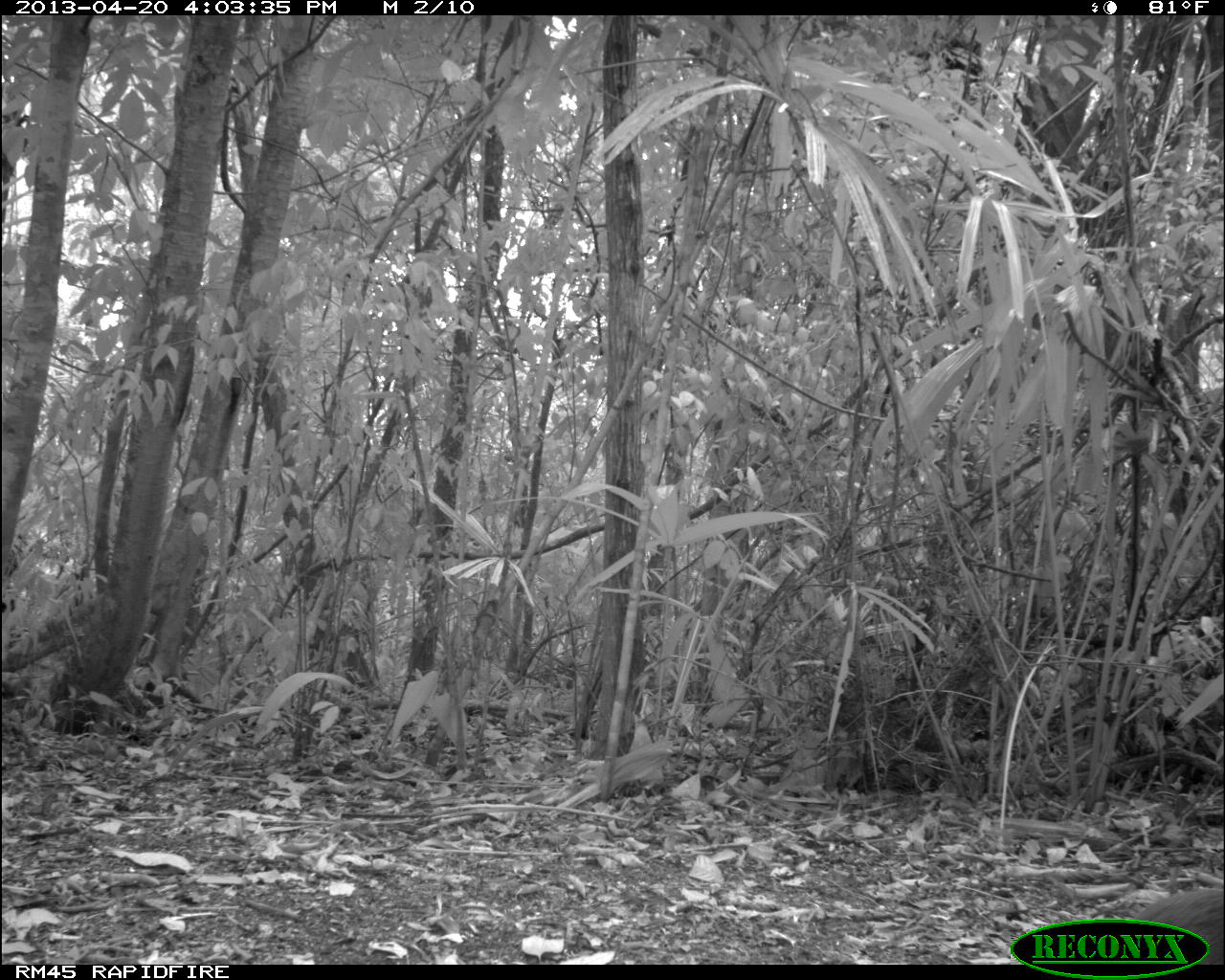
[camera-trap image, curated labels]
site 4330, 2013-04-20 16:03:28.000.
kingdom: Animalia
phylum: Chordata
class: Mammalia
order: Rodentia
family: Dasyproctidae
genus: Dasyprocta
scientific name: Dasyprocta punctata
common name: central american agouti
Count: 1.